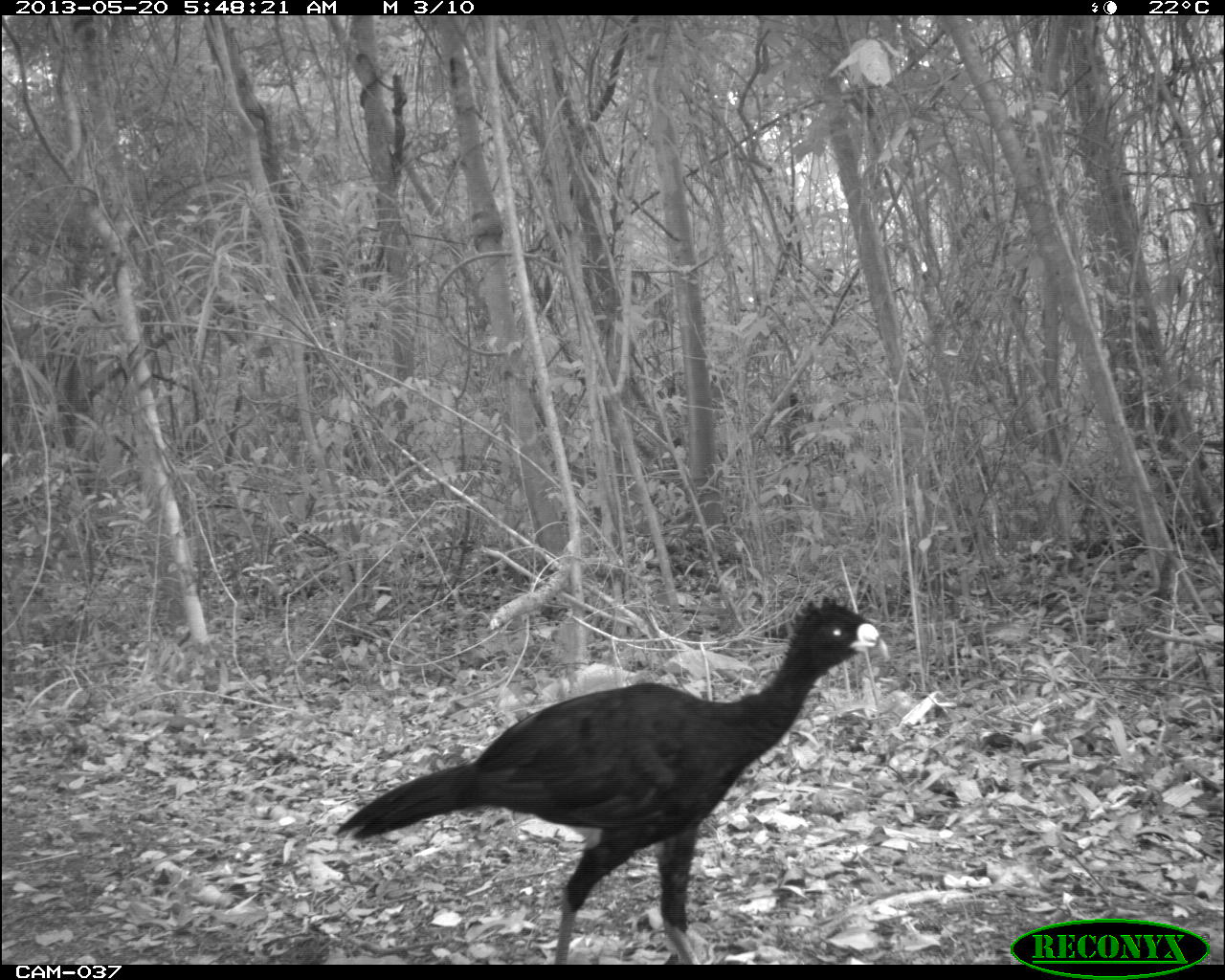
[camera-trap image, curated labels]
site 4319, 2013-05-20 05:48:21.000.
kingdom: Animalia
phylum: Chordata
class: Aves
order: Galliformes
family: Cracidae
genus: Crax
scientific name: Crax rubra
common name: great curassow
Crax rubra (great curassow), count 1, sex male.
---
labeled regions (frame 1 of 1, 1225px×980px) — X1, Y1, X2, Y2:
crax rubra: 338, 597, 890, 964